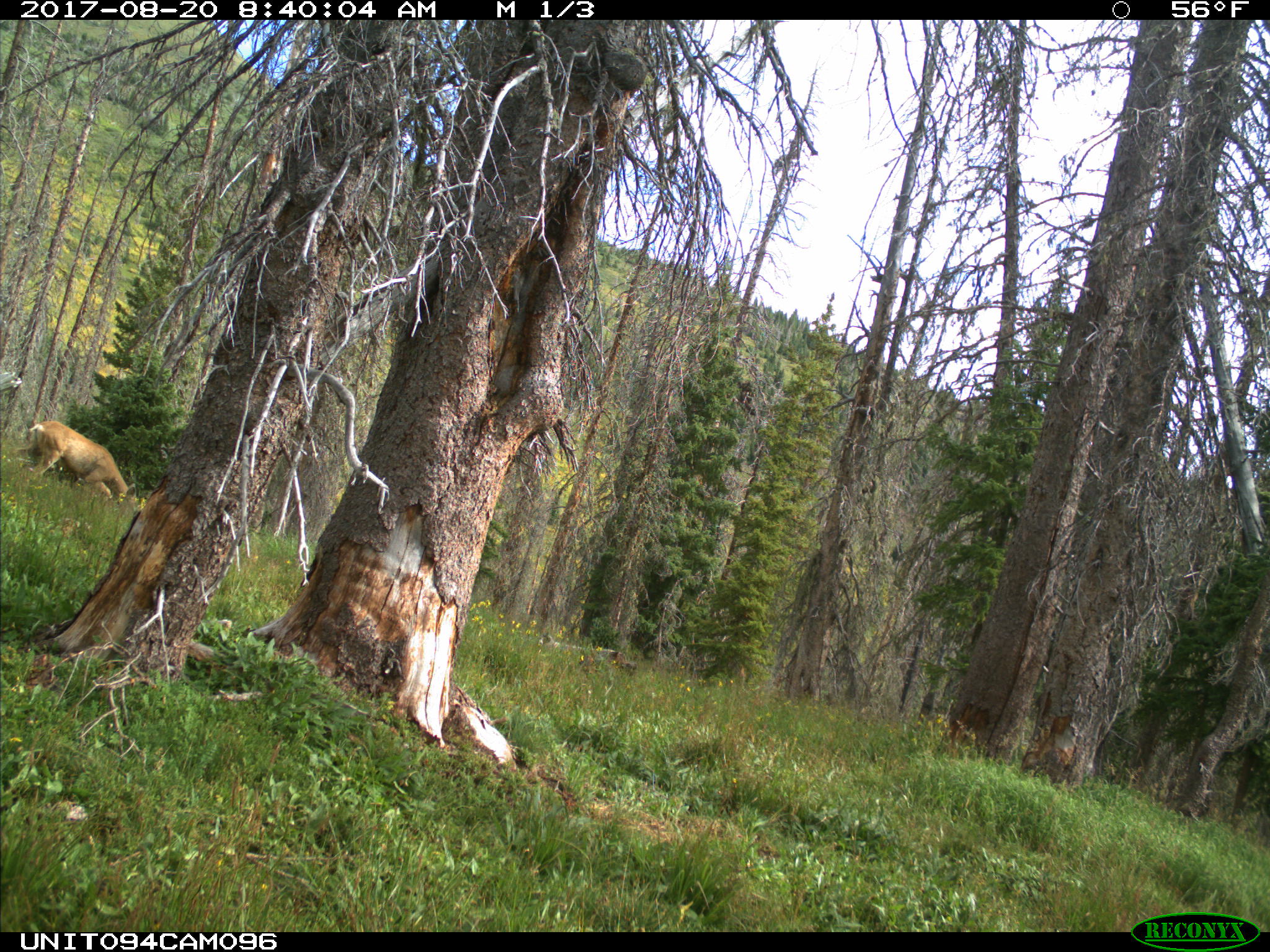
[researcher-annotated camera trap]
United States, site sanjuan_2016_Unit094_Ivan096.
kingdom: Animalia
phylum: Chordata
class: Mammalia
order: Artiodactyla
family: Cervidae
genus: Odocoileus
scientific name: Odocoileus hemionus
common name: mule deer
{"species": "Odocoileus hemionus (mule deer)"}